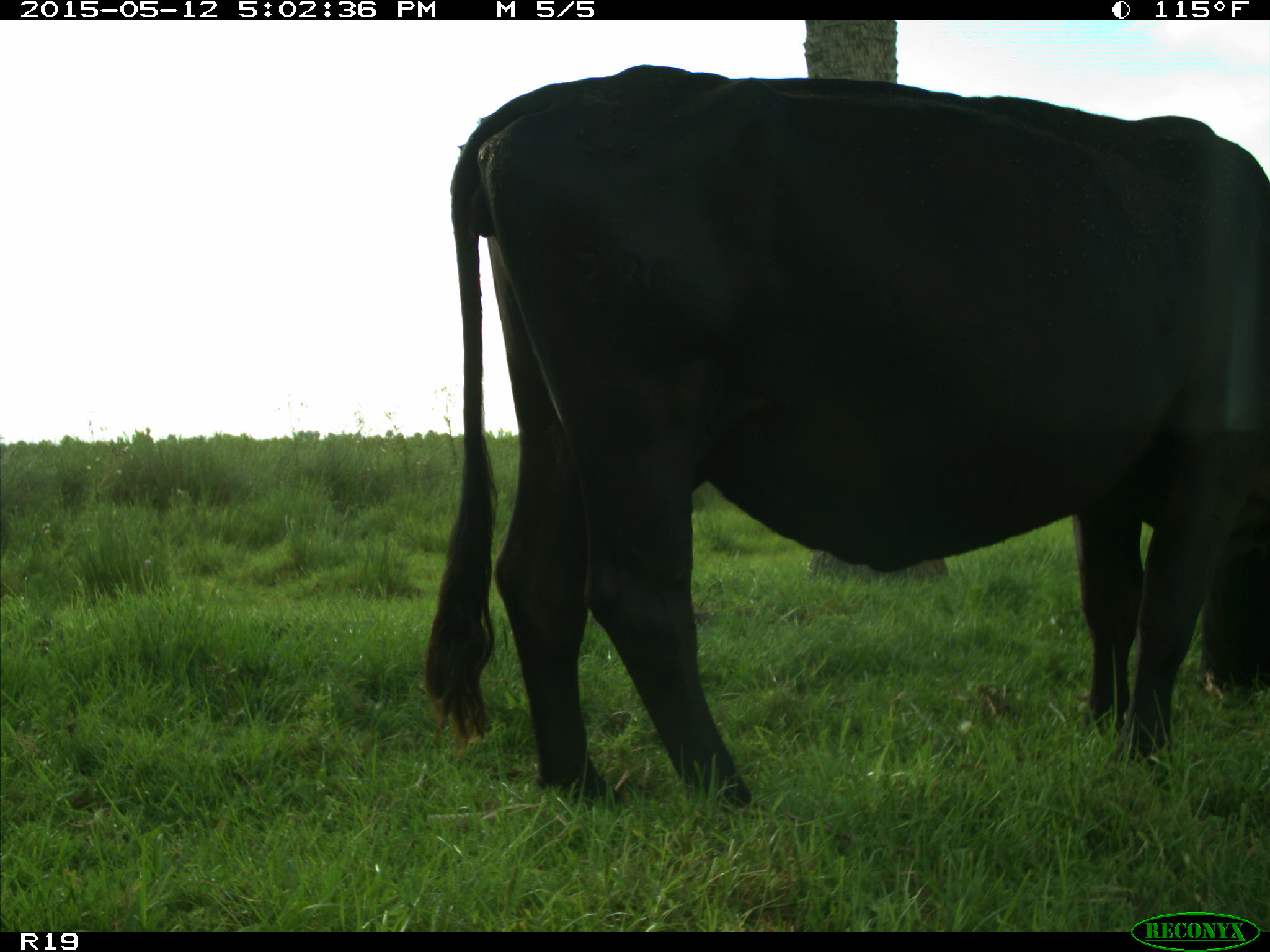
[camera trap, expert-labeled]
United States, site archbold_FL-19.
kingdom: Animalia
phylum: Chordata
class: Mammalia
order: Artiodactyla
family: Bovidae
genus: Bos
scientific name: Bos taurus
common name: domestic cow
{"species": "Bos taurus (domestic cow)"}